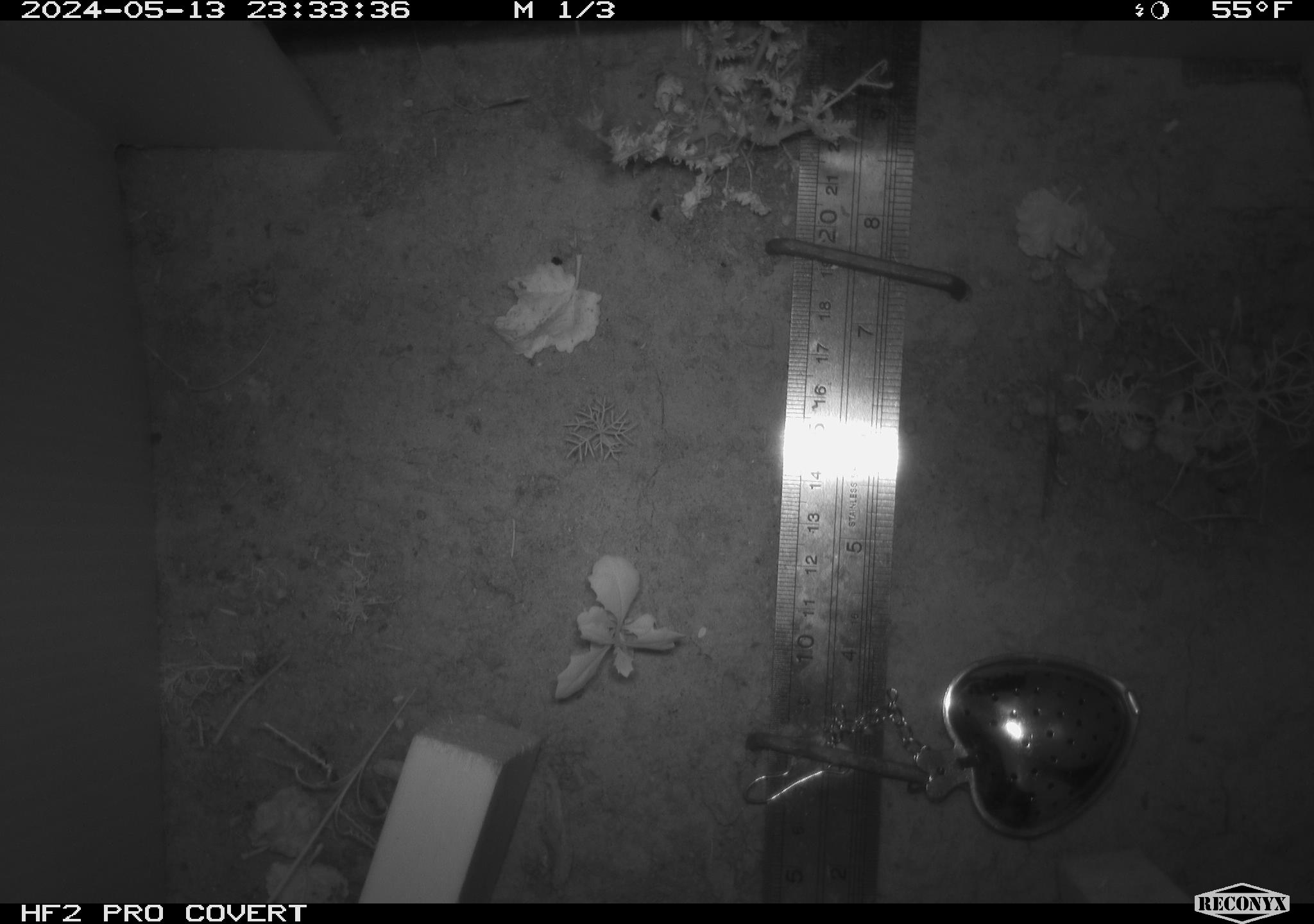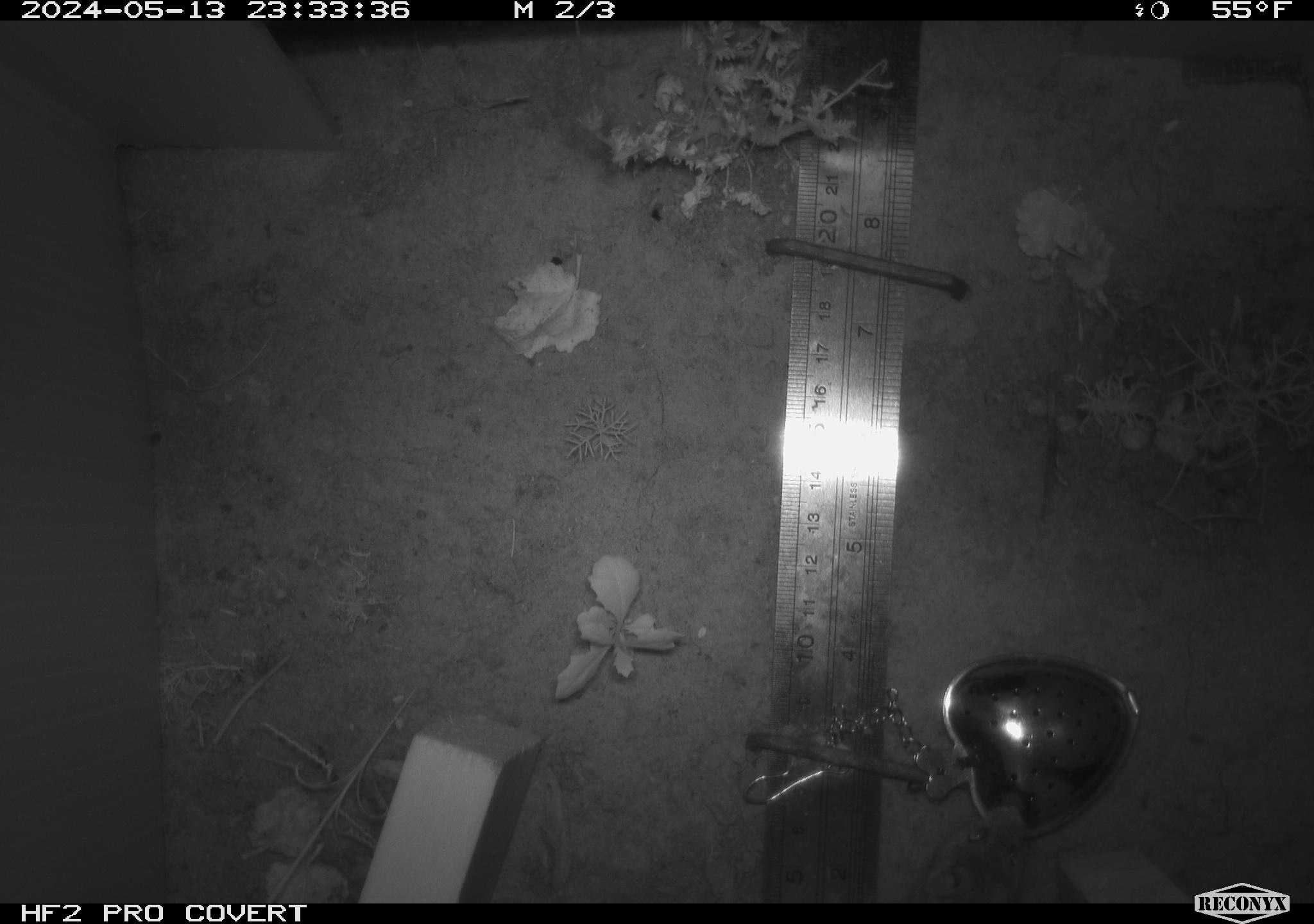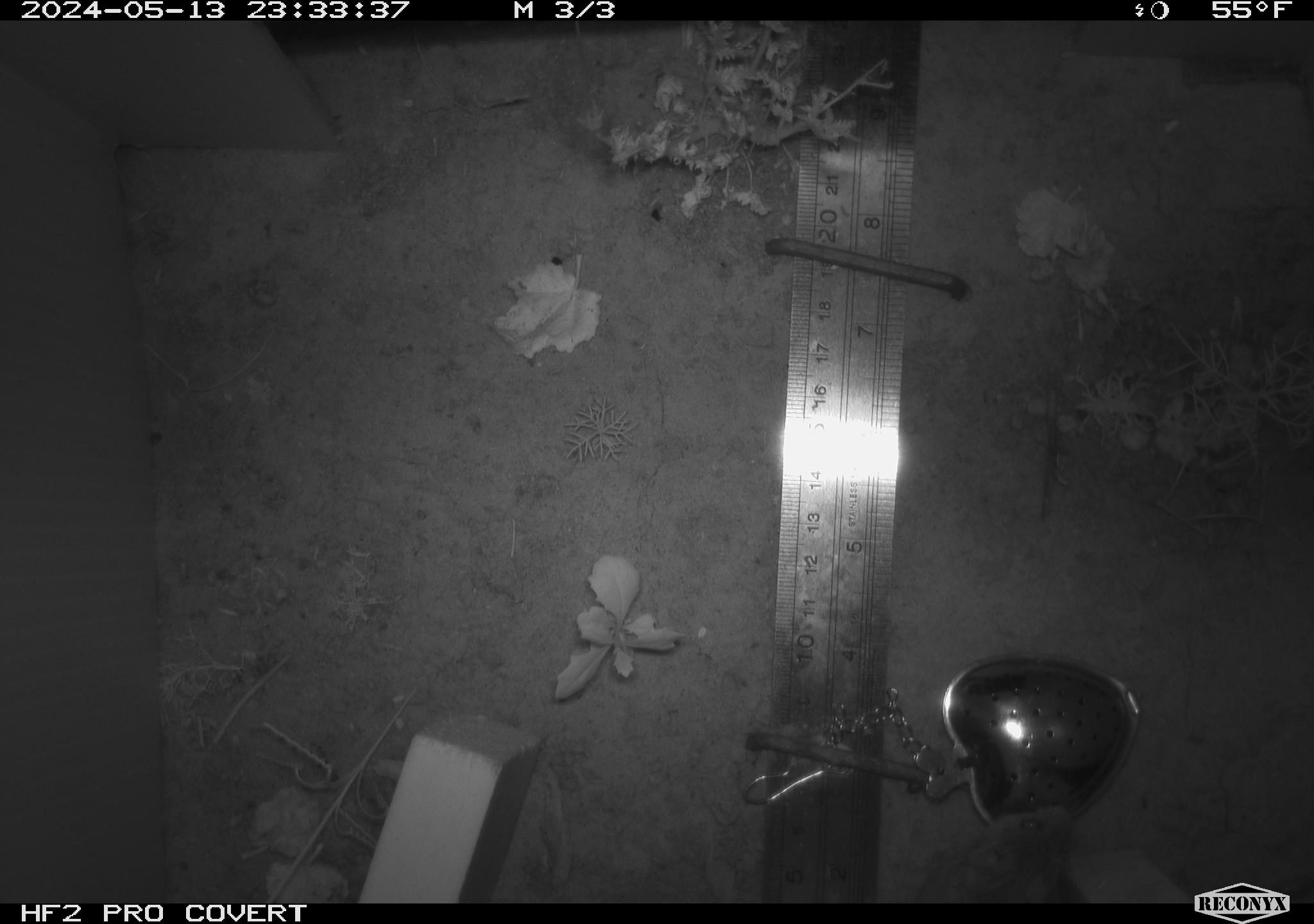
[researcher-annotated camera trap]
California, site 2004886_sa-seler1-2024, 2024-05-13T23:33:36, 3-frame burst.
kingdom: Animalia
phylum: Chordata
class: Mammalia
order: Rodentia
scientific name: Rodentia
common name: mouse species